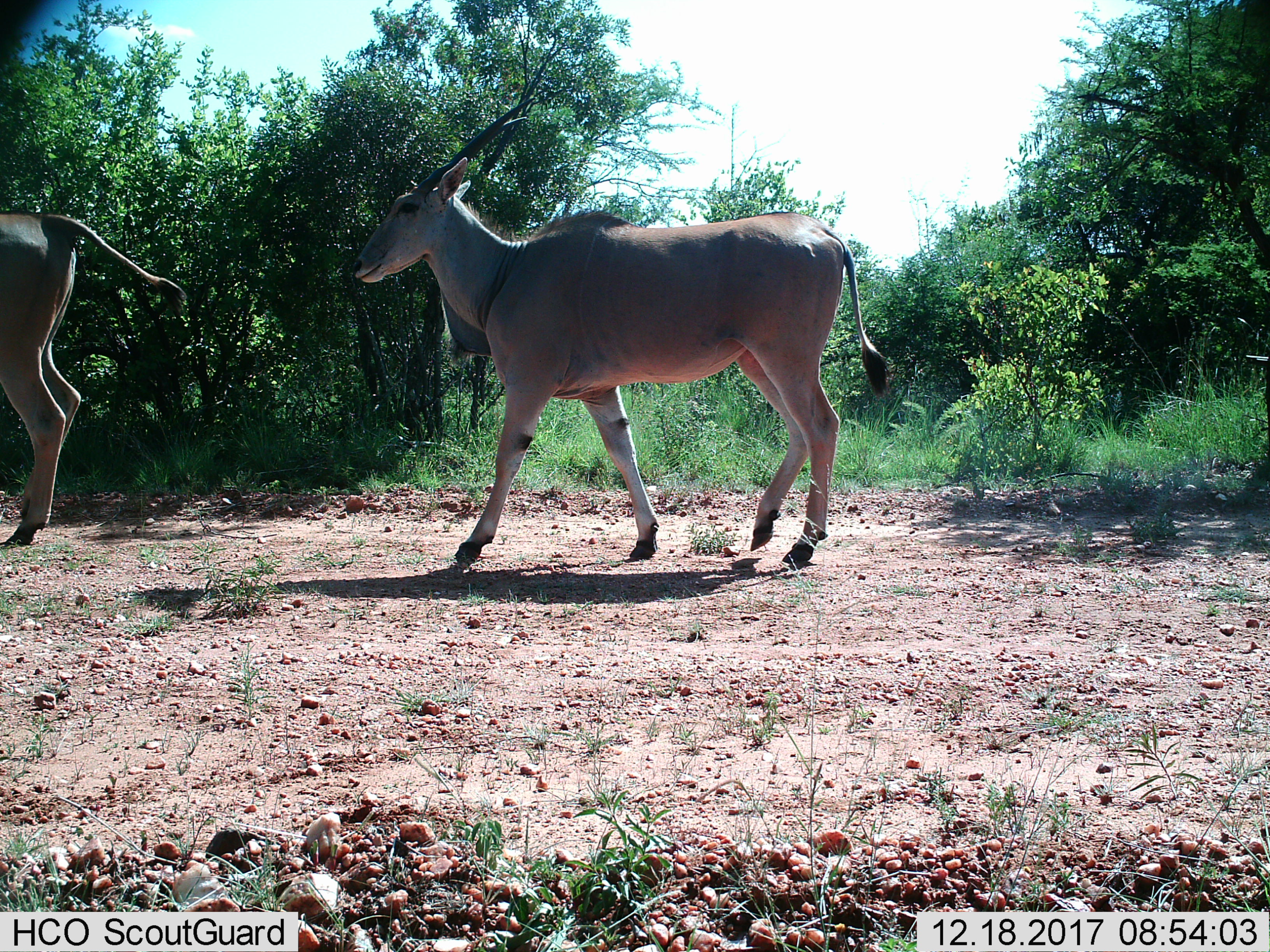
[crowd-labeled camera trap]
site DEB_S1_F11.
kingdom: Animalia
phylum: Chordata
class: Mammalia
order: Artiodactyla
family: Bovidae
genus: Tragelaphus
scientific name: Tragelaphus oryx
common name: eland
Eland (Tragelaphus oryx), count 2. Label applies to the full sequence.